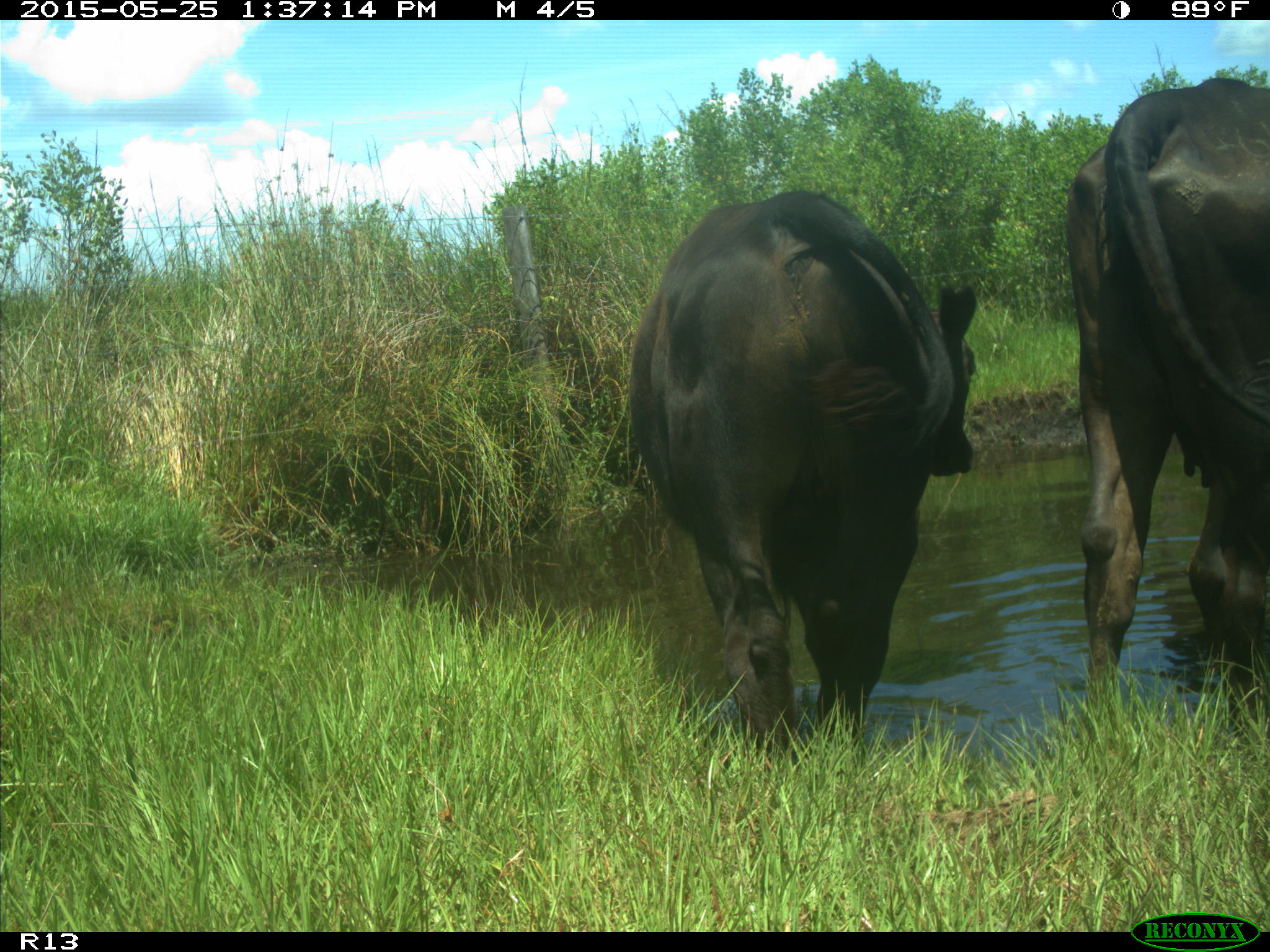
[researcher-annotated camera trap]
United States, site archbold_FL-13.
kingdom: Animalia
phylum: Chordata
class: Mammalia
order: Artiodactyla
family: Bovidae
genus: Bos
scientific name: Bos taurus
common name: domestic cow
Bos taurus (domestic cow).